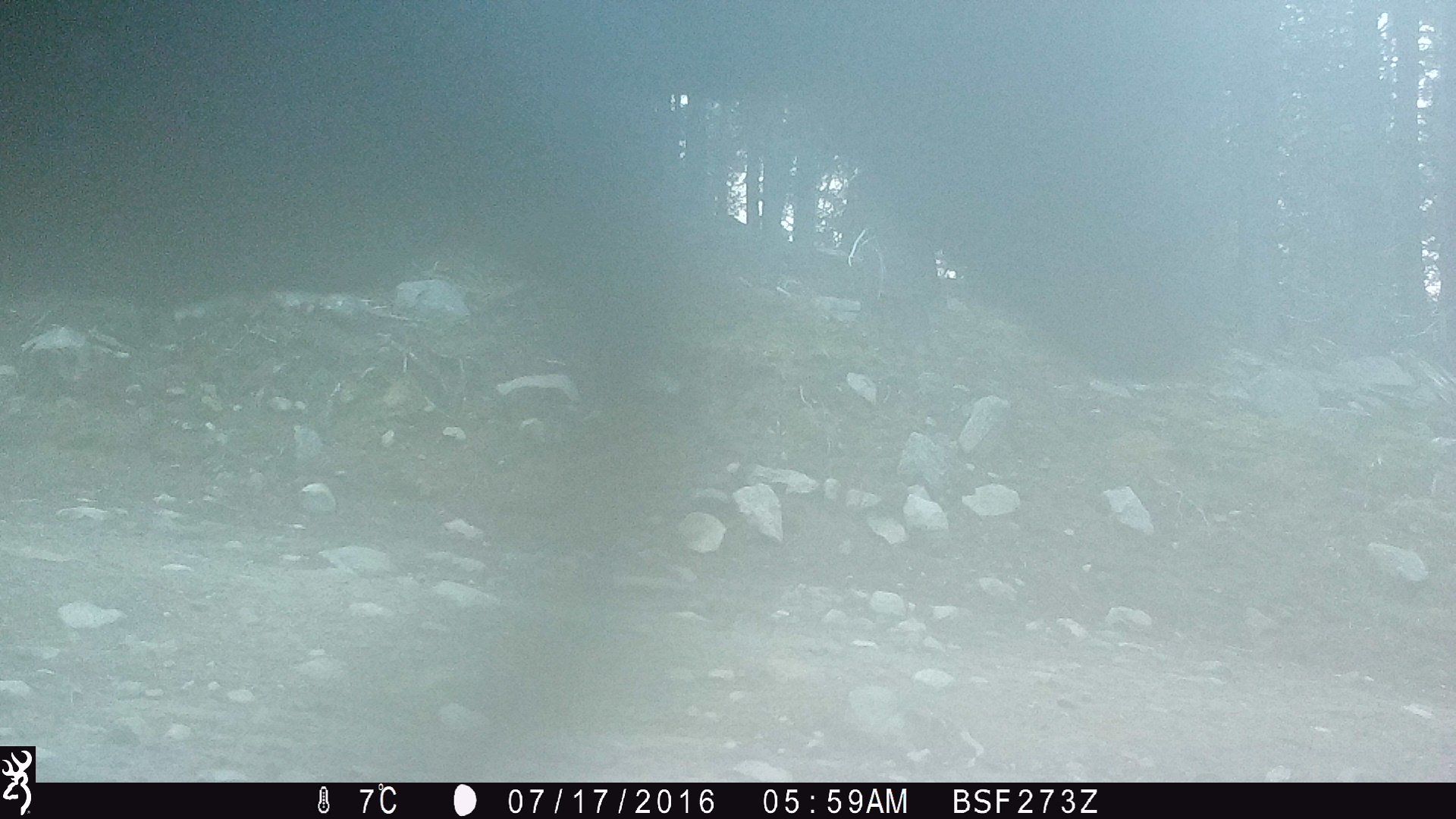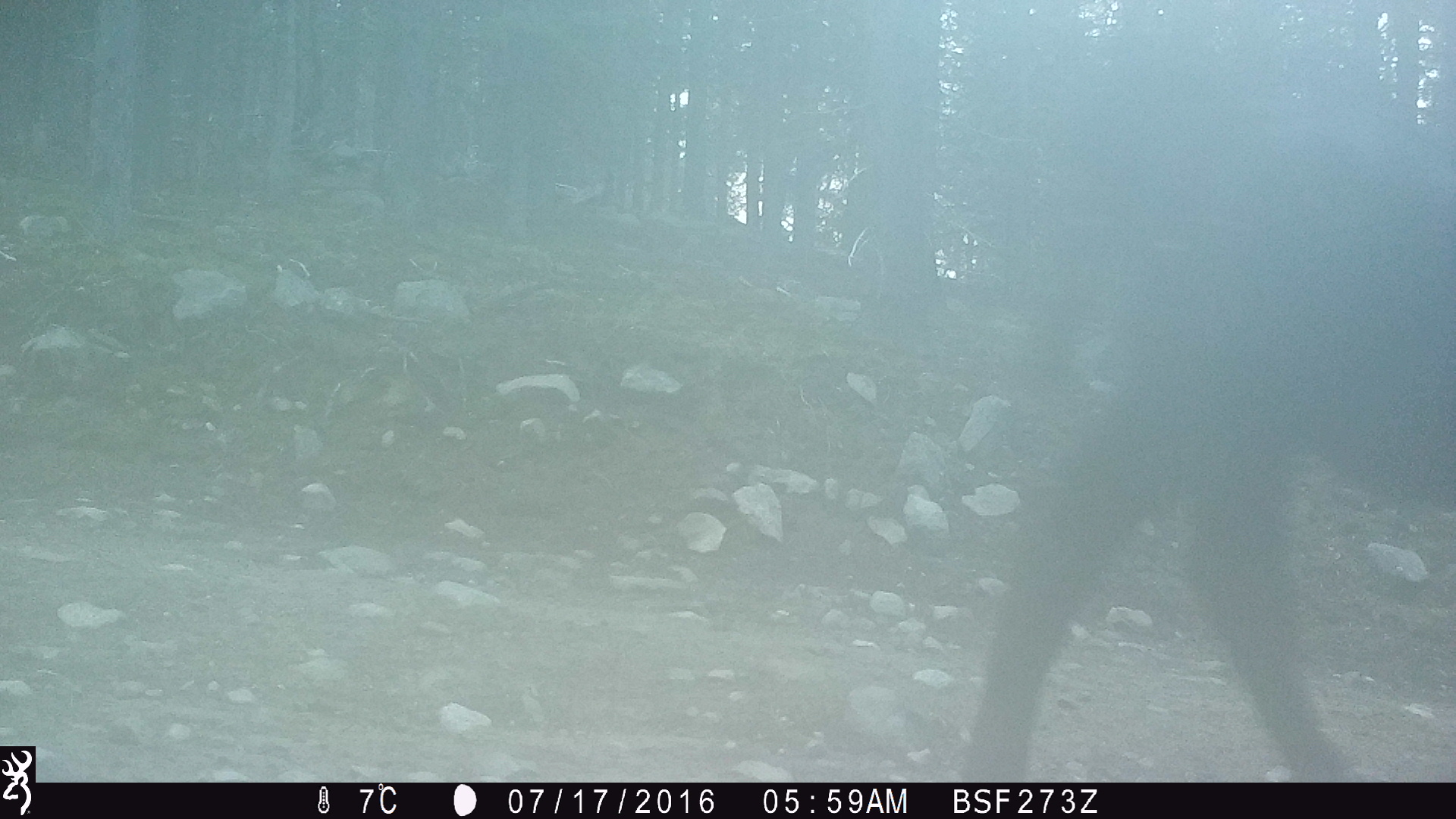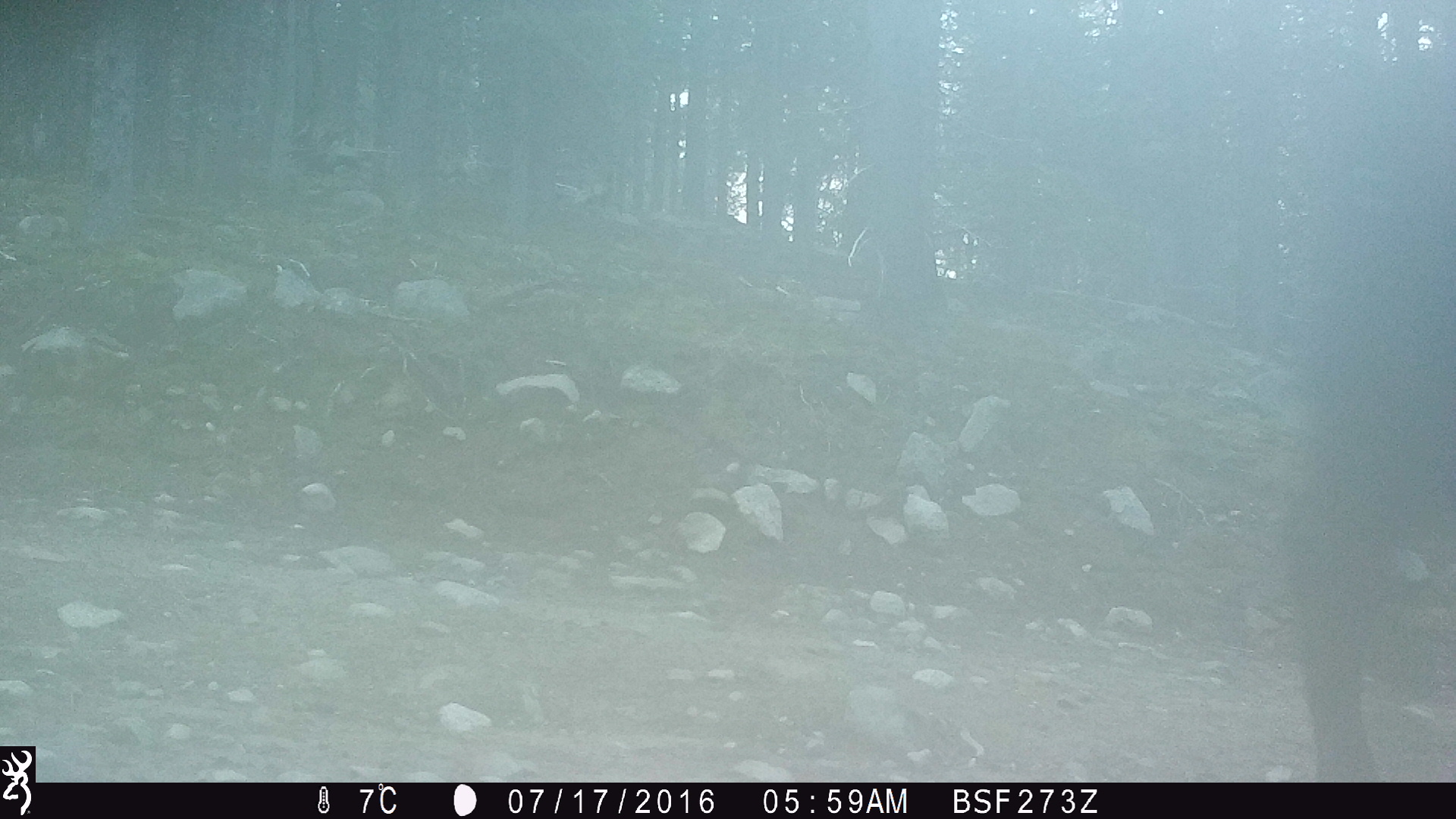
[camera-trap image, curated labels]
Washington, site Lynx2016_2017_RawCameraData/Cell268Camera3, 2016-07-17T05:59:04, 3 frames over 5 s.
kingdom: Animalia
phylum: Chordata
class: Mammalia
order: Artiodactyla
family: Bovidae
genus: Bos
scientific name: Bos taurus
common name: domestic cattle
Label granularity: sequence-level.